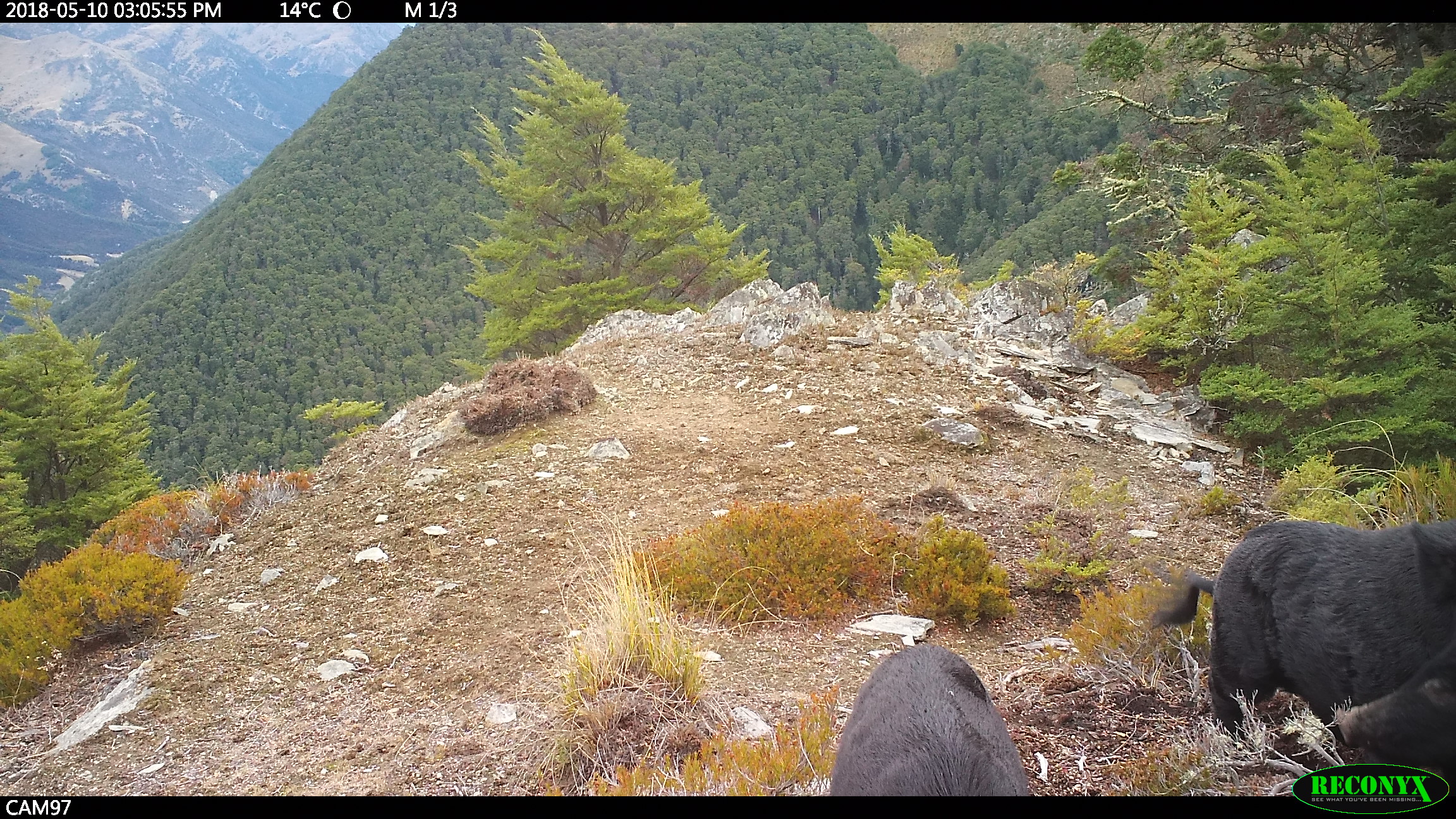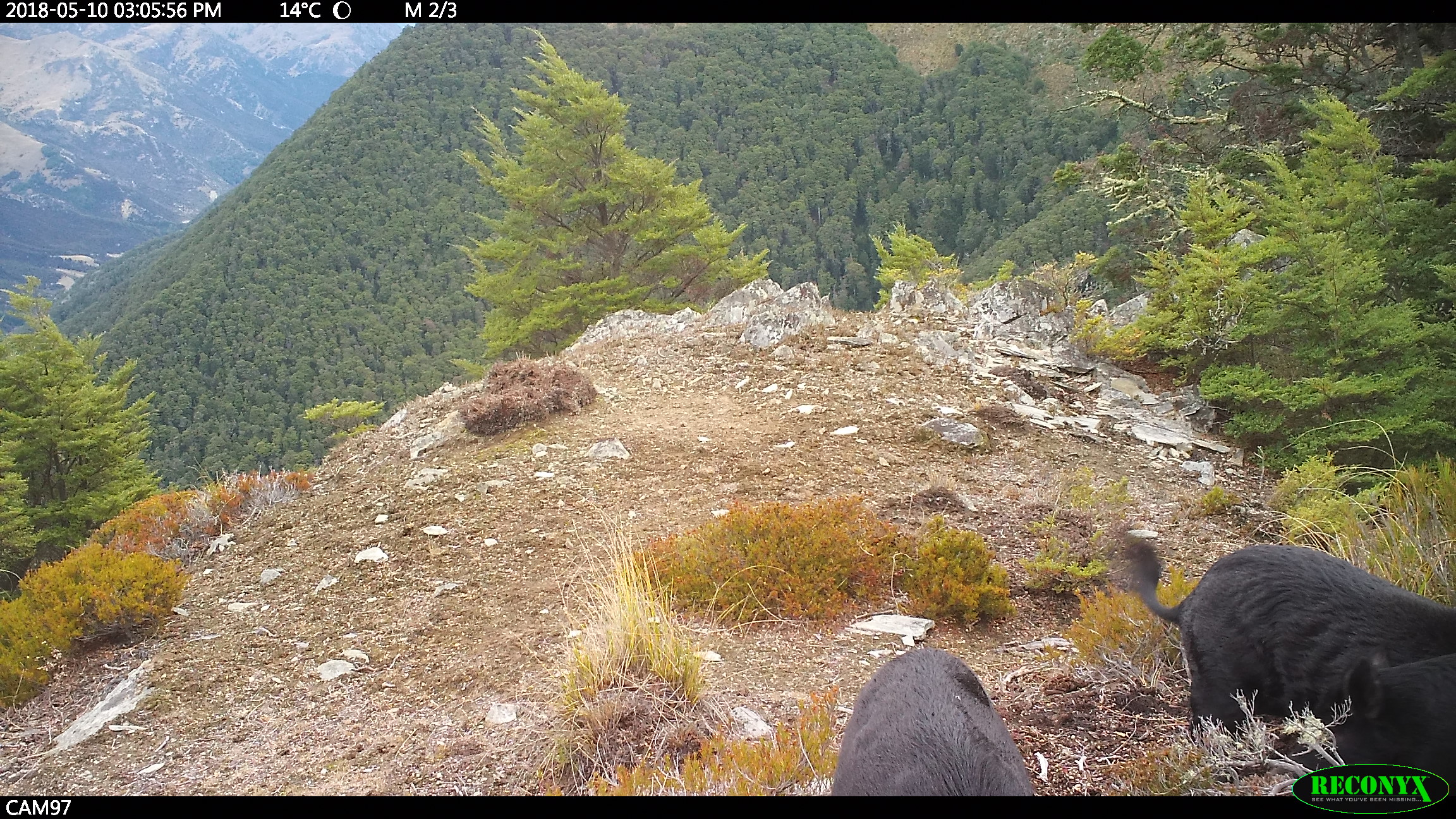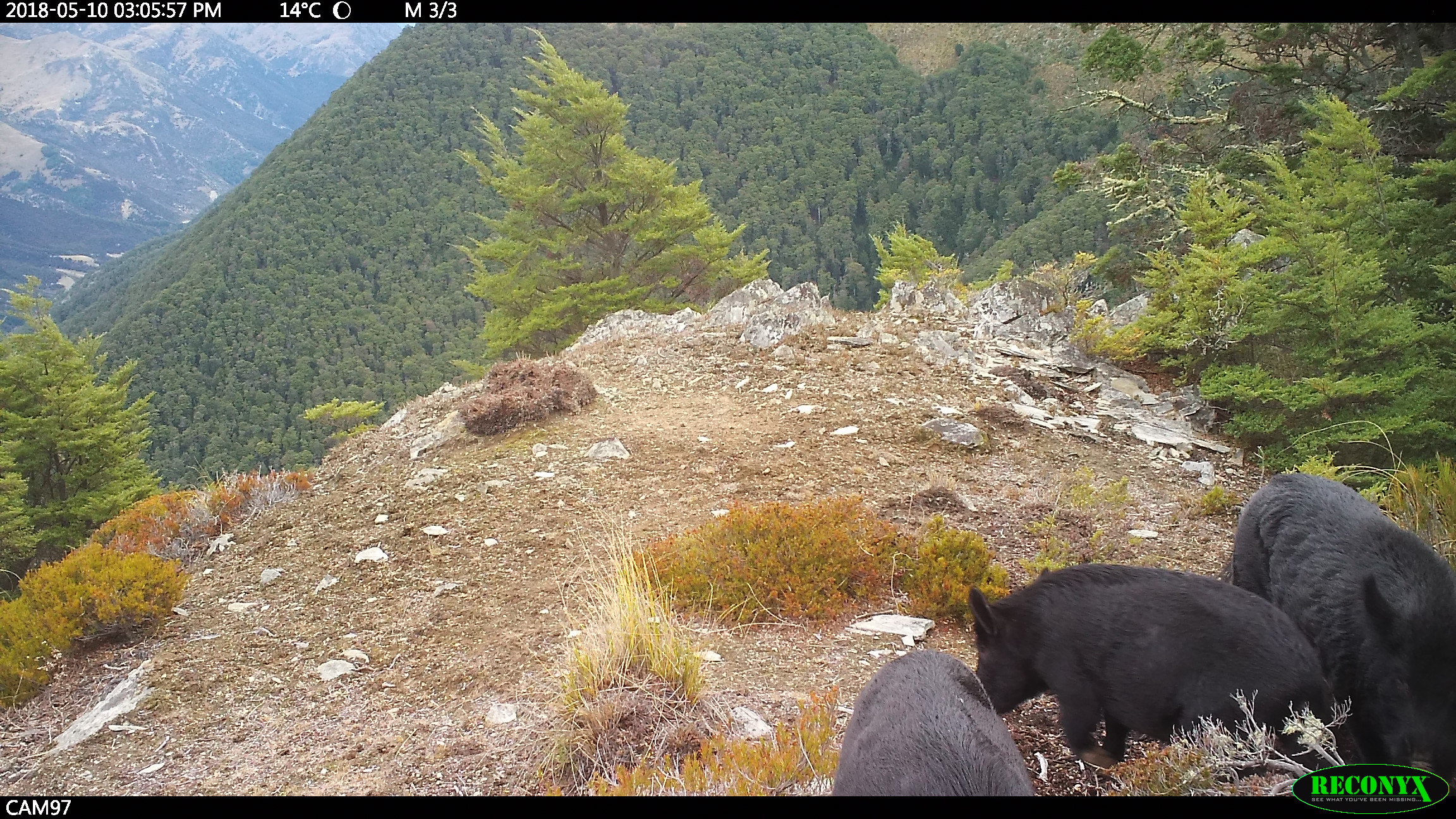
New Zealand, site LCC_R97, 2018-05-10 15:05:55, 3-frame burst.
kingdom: Animalia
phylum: Chordata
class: Mammalia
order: Artiodactyla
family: Suidae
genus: Sus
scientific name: Sus scrofa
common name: pig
Pig (Sus scrofa).